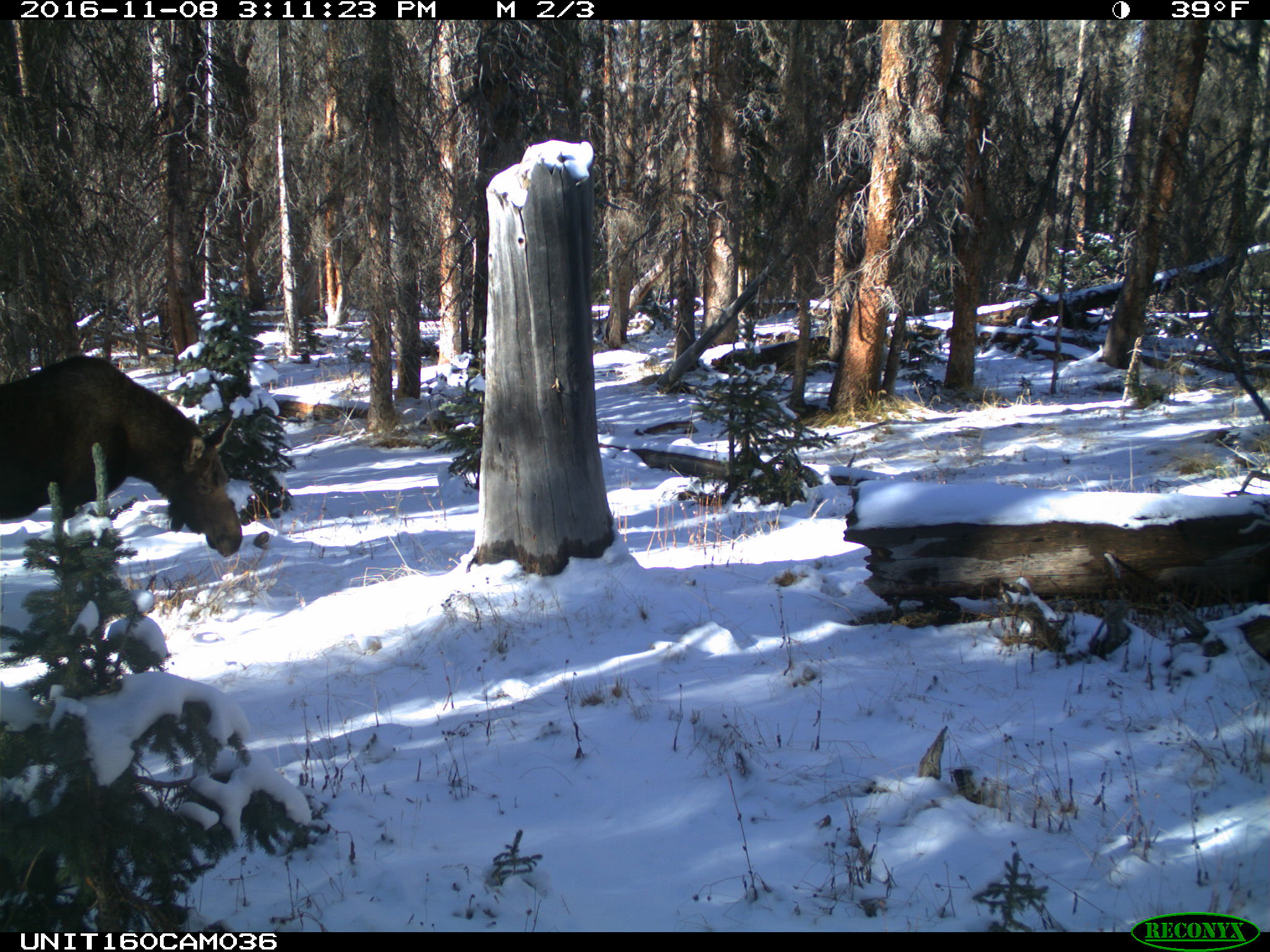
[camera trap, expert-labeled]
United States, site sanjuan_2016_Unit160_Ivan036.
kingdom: Animalia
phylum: Chordata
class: Mammalia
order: Artiodactyla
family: Cervidae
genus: Alces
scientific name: Alces alces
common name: moose